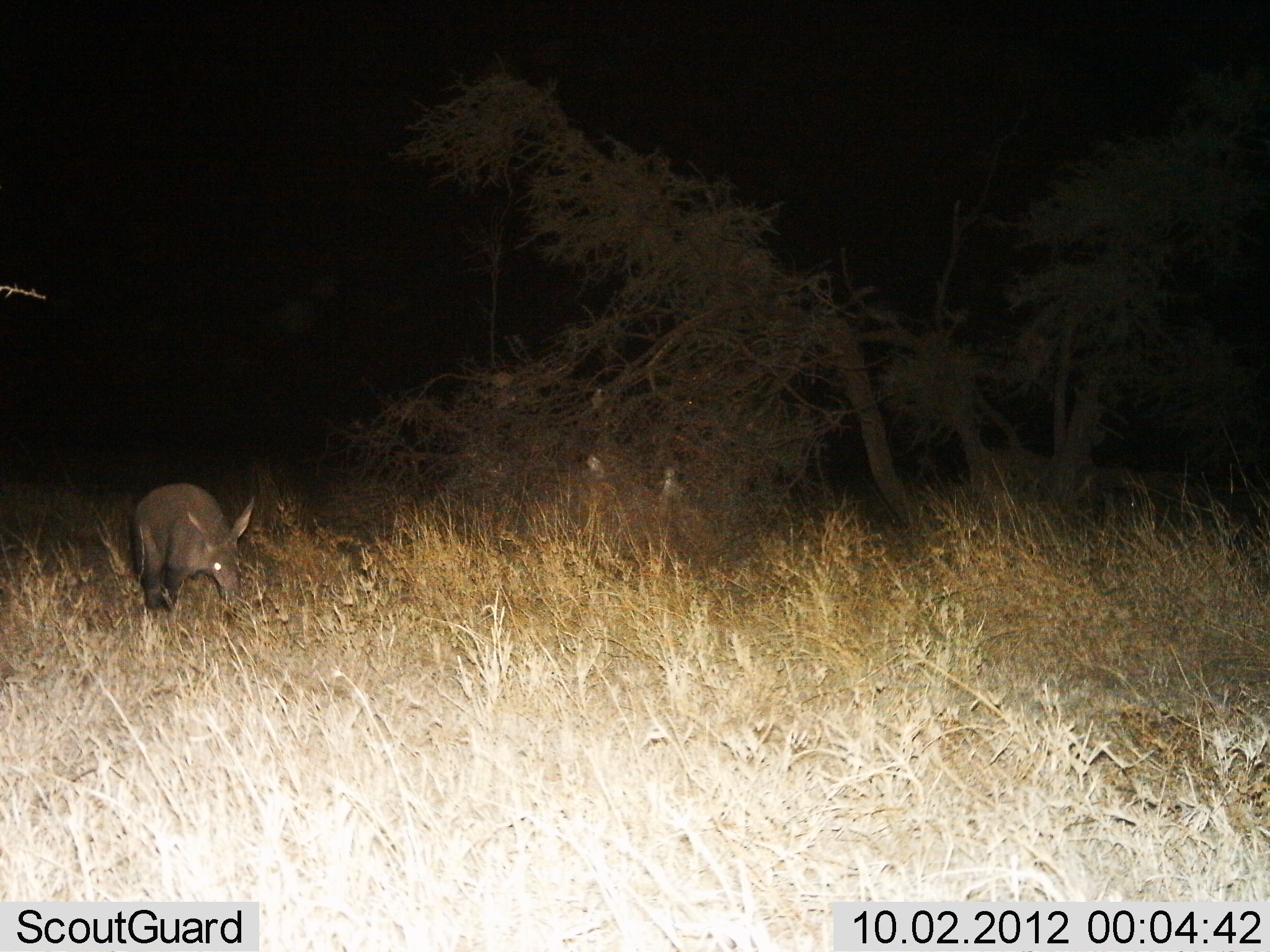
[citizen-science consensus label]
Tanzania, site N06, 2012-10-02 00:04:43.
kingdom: Animalia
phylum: Chordata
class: Mammalia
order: Tubulidentata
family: Orycteropodidae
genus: Orycteropus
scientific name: Orycteropus afer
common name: aardvark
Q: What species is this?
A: Aardvark (Orycteropus afer).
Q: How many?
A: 1.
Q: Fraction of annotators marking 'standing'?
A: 40%.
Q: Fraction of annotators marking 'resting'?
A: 10%.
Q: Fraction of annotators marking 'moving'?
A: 50%.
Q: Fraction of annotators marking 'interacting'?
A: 0%.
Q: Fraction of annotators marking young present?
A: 0%.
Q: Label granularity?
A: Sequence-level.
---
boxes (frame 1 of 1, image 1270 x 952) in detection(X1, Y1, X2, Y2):
animal: detection(128, 480, 258, 618)